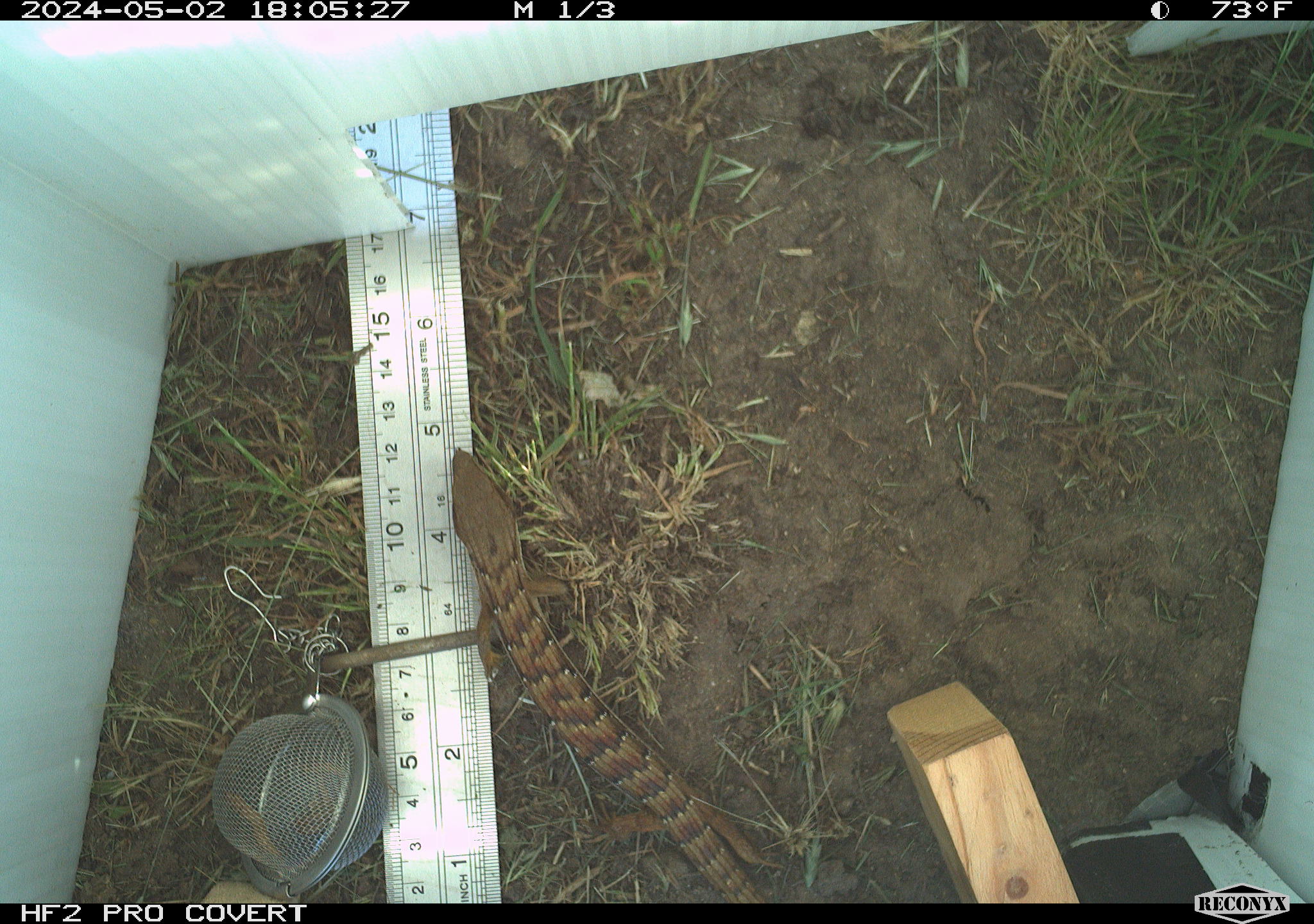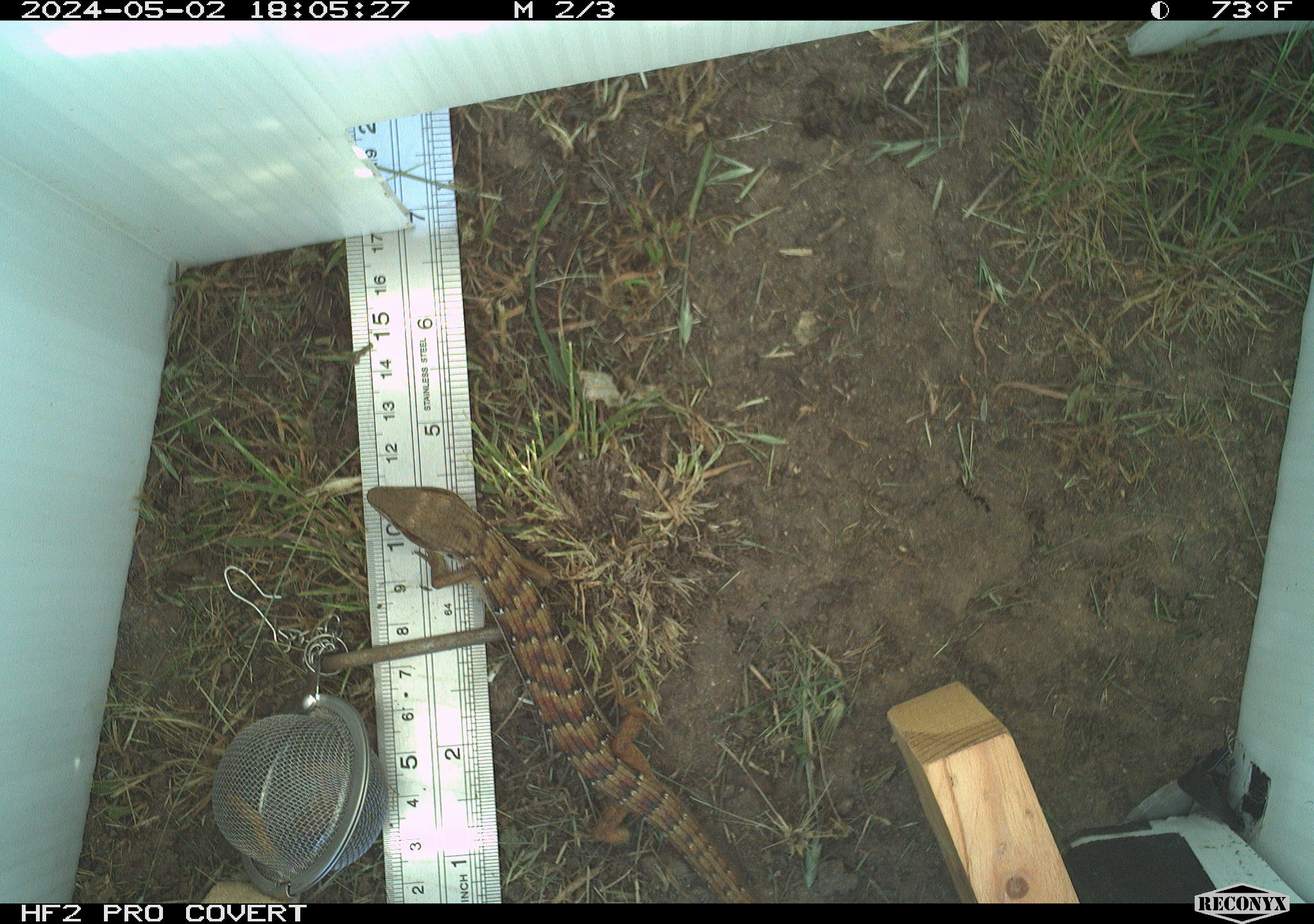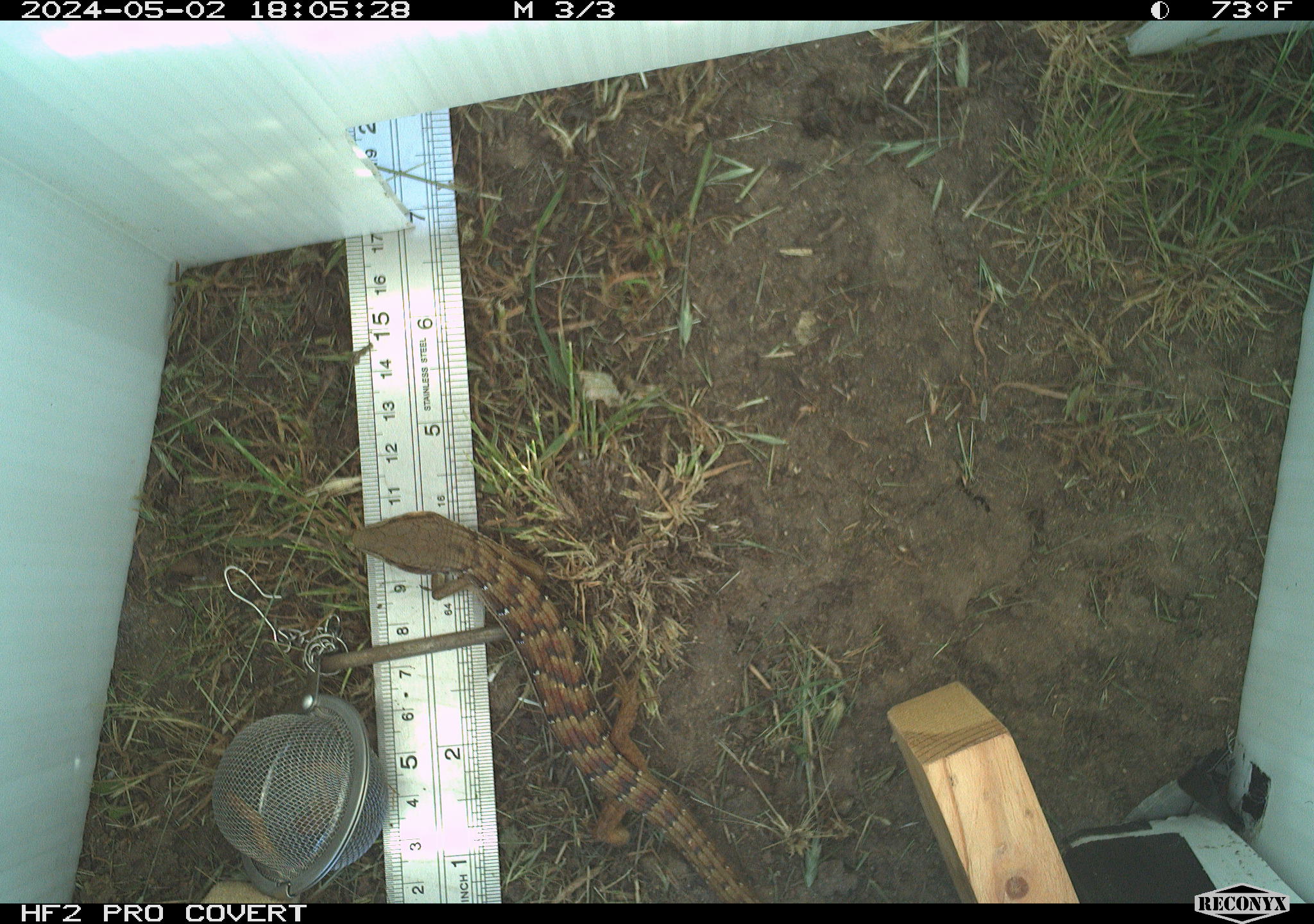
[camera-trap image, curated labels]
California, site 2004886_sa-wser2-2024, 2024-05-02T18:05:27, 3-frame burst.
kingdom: Animalia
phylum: Chordata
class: Reptilia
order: Squamata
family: Anguidae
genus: Elgaria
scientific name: Elgaria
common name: alligator lizards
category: elgaria species